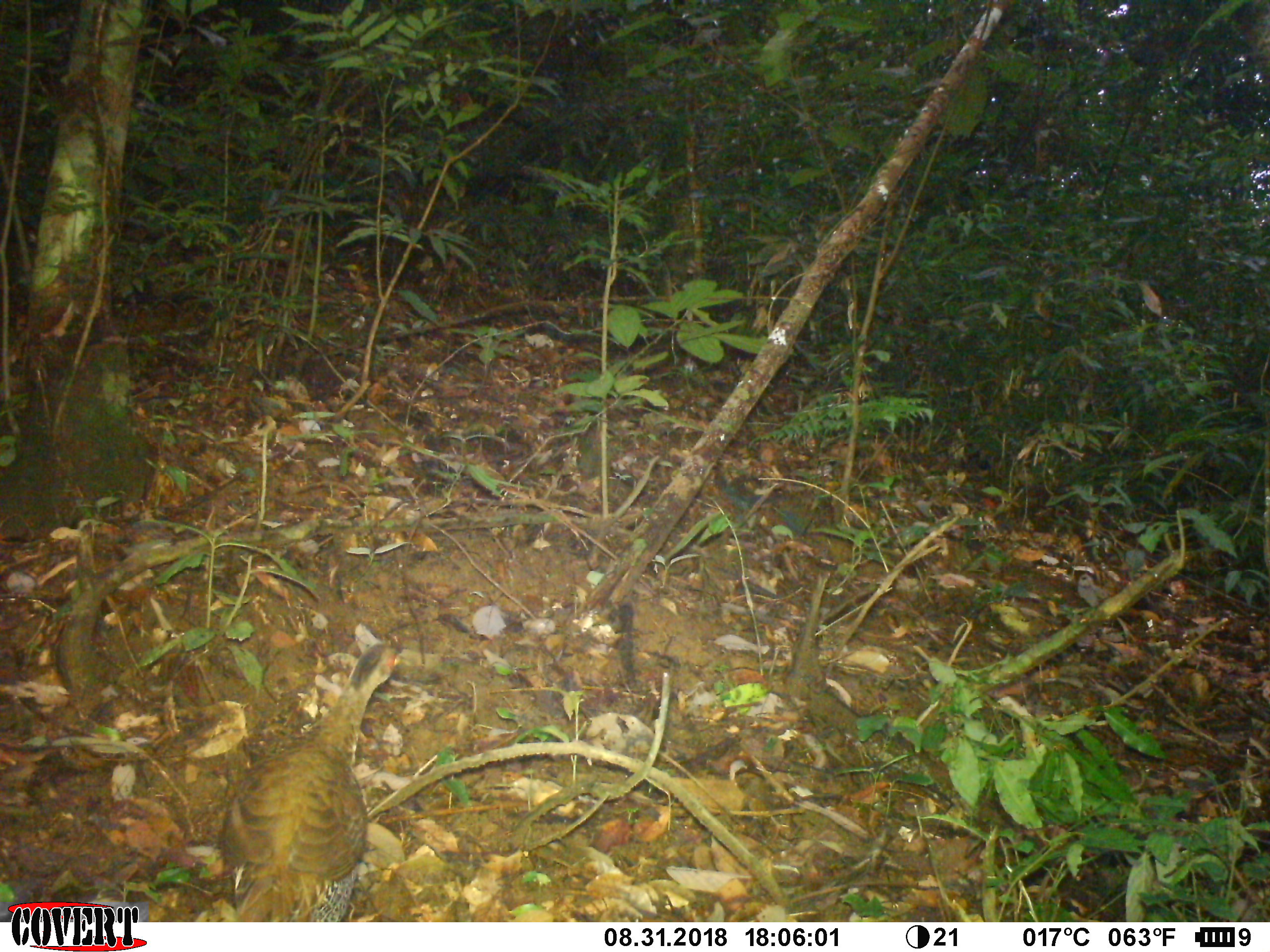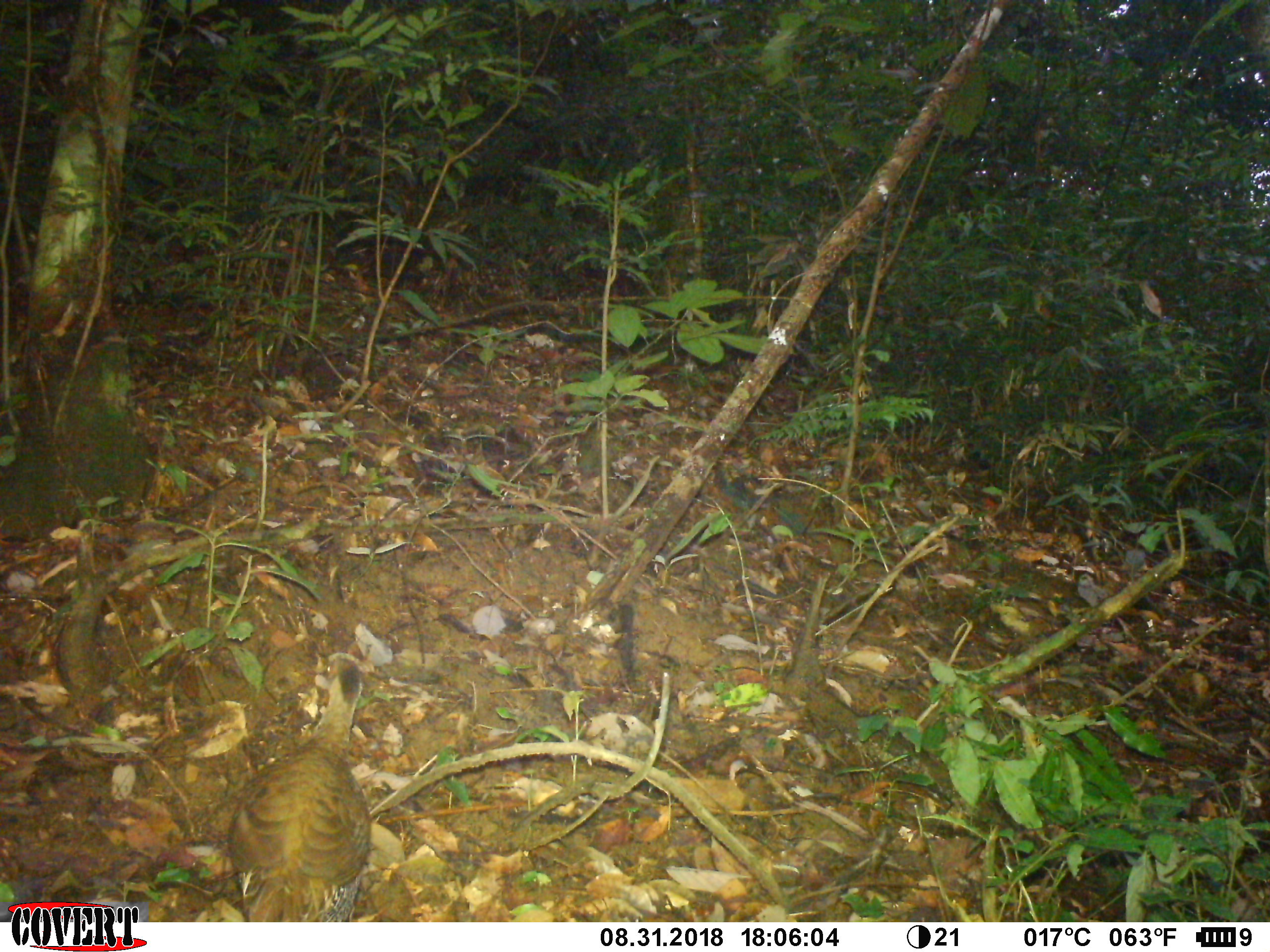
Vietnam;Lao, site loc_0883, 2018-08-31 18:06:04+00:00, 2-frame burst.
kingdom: Animalia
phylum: Chordata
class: Aves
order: Galliformes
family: Phasianidae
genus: Lophura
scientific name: Lophura nycthemera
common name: silver pheasant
Silver pheasant (Lophura nycthemera). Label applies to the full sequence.